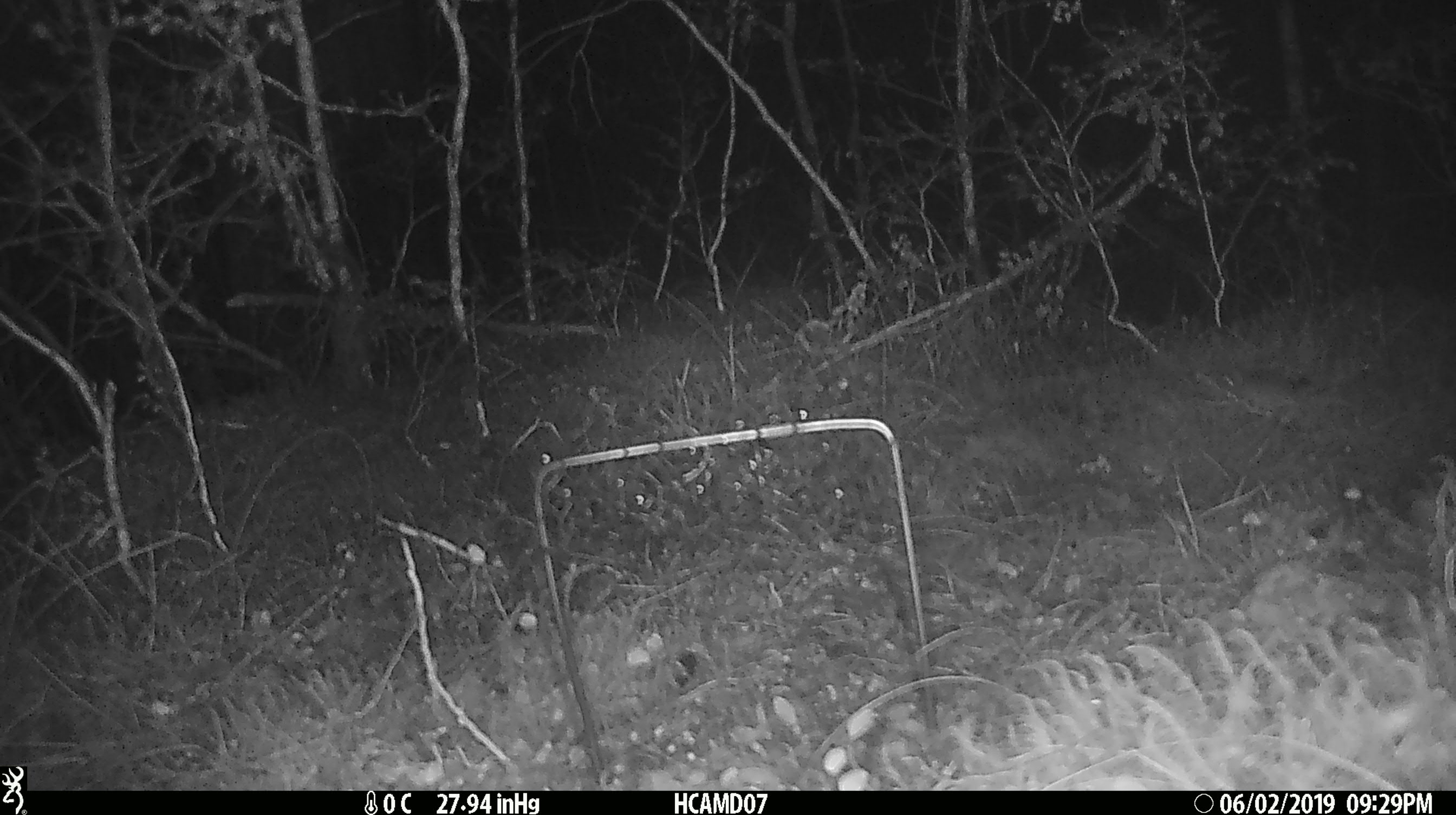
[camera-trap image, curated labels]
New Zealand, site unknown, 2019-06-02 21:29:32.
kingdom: Animalia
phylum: Chordata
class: Mammalia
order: Rodentia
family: Muridae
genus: Mus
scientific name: Mus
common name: mouse